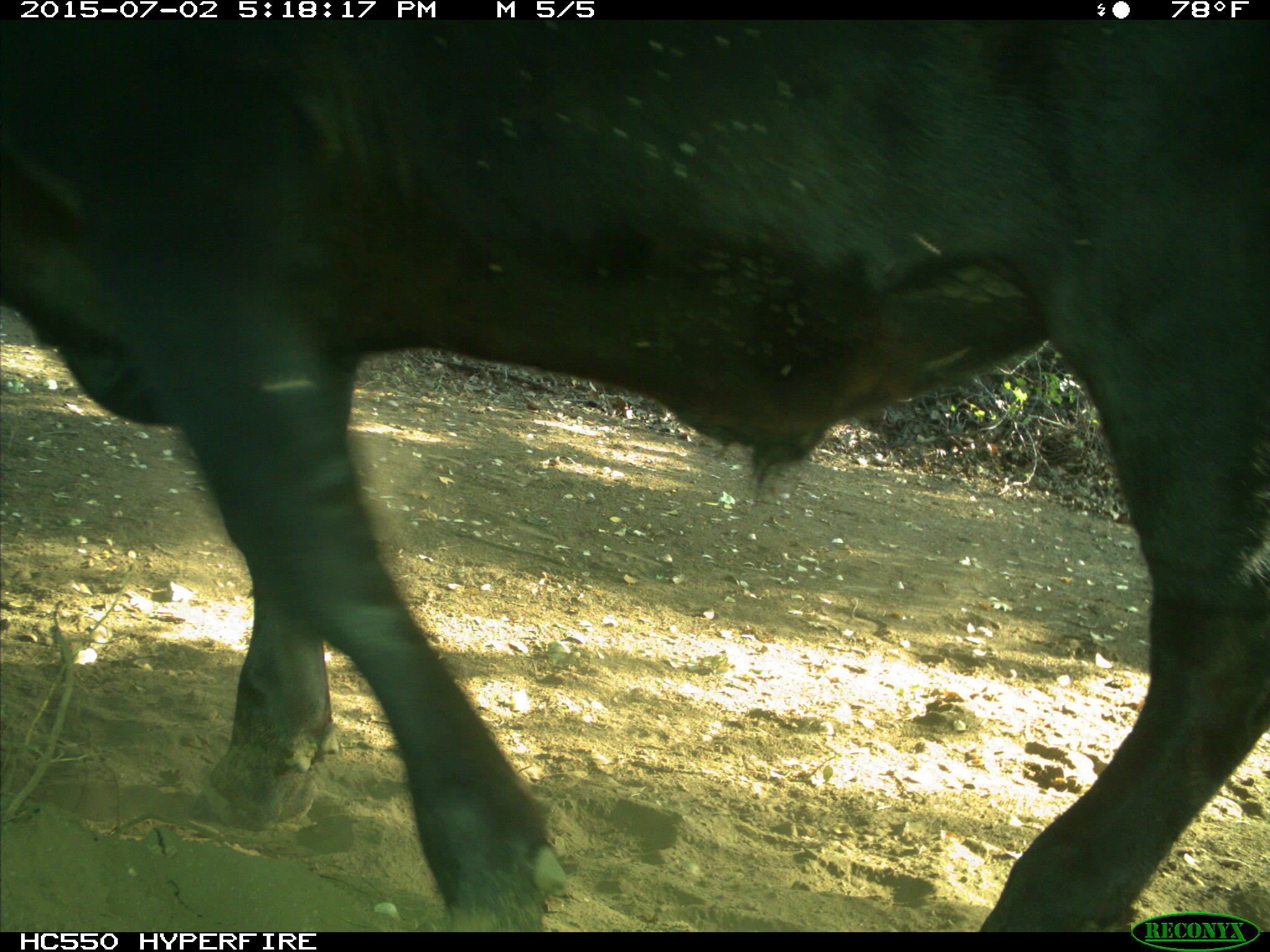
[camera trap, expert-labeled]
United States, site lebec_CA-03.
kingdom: Animalia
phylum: Chordata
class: Mammalia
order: Artiodactyla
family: Bovidae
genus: Bos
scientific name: Bos taurus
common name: domestic cow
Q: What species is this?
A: Bos taurus (domestic cow).